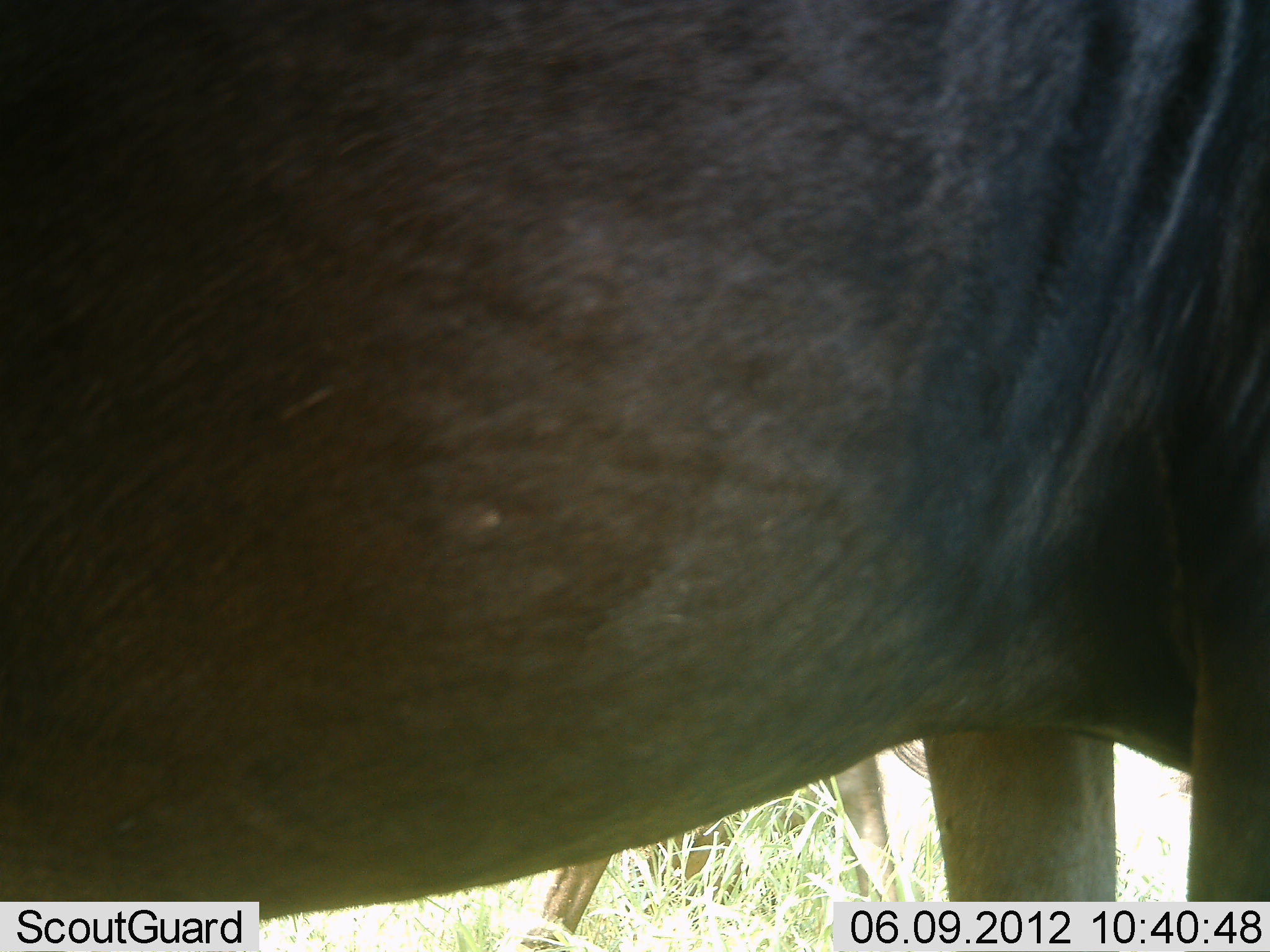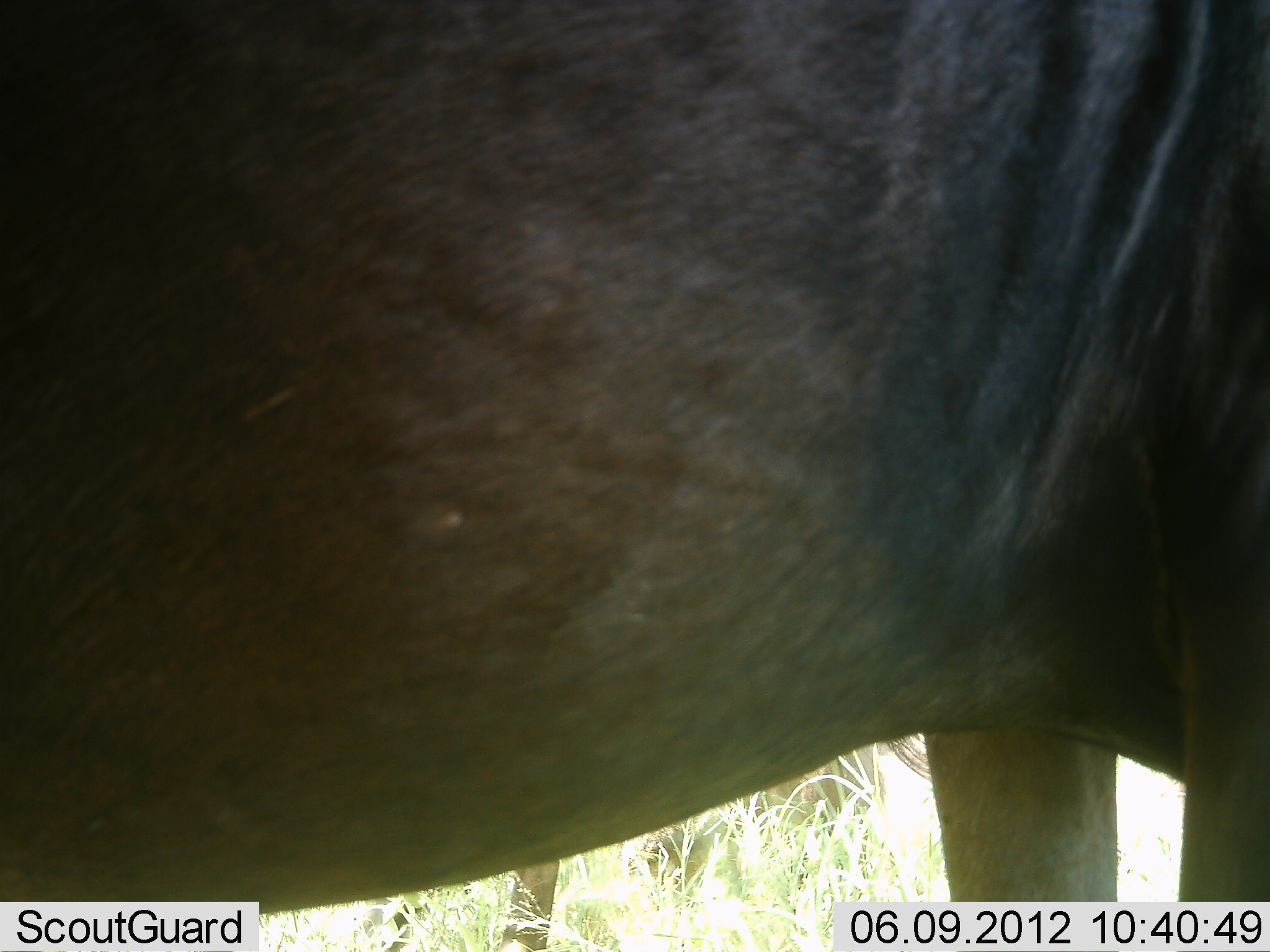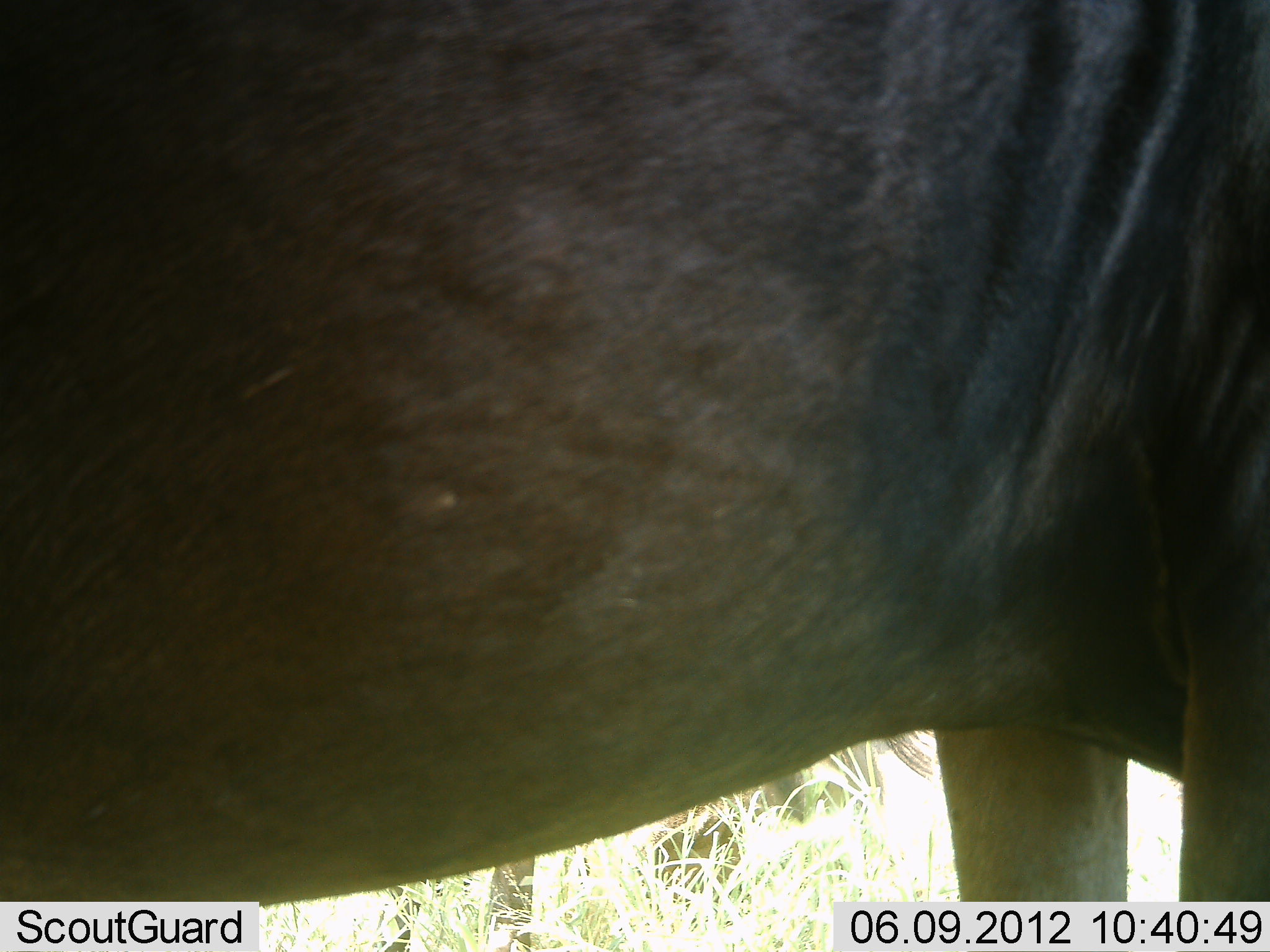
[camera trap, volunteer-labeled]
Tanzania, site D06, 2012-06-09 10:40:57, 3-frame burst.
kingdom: Animalia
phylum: Chordata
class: Mammalia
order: Artiodactyla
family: Bovidae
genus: Connochaetes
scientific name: Connochaetes taurinus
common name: blue wildebeest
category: wildebeest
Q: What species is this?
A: Wildebeest (blue wildebeest) (Connochaetes taurinus).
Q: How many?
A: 2.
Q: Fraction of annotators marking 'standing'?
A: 100%.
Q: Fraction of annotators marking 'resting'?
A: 10%.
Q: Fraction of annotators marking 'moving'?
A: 10%.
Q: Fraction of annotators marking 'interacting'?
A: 0%.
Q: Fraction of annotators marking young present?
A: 0%.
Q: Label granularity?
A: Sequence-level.